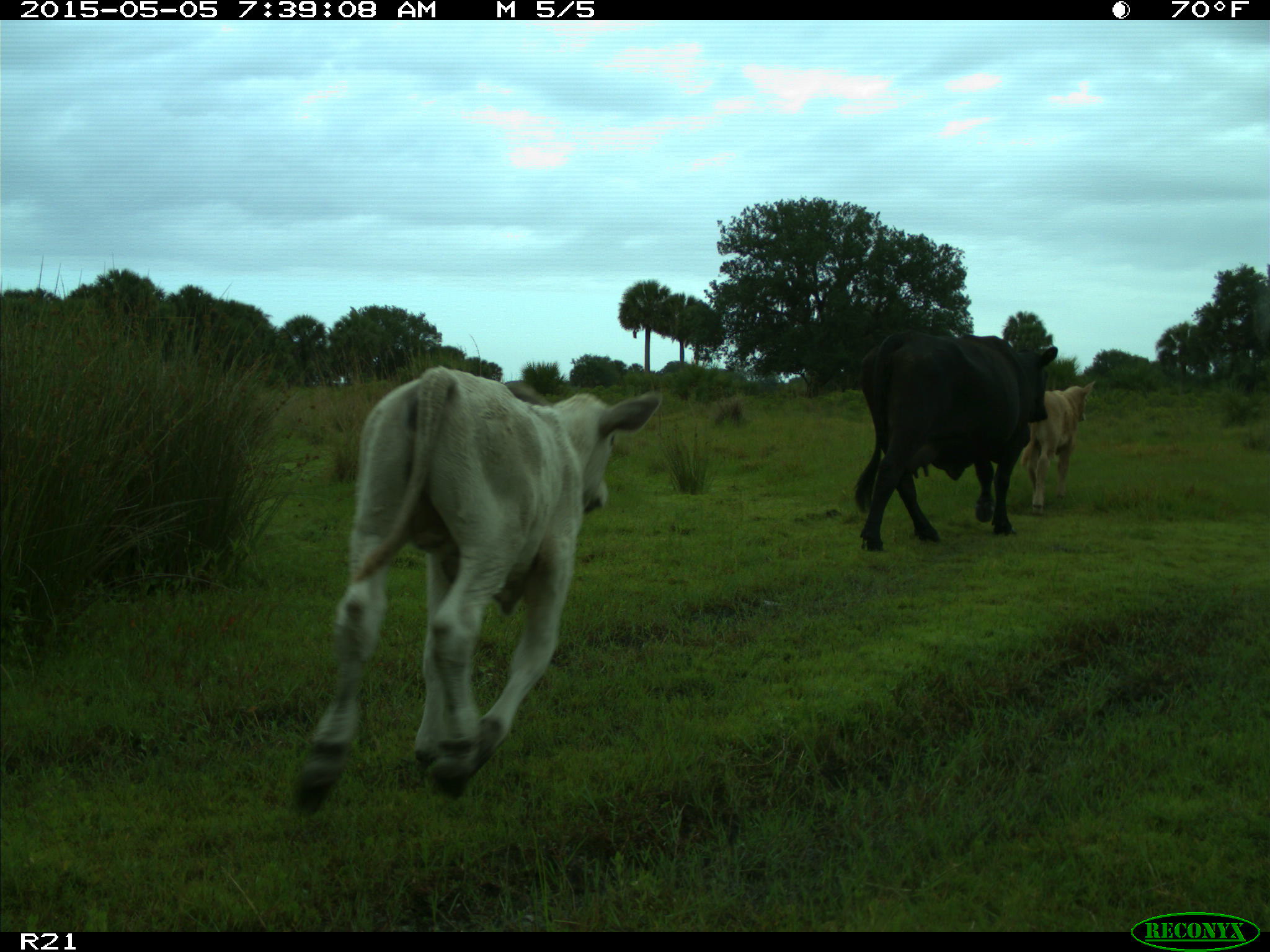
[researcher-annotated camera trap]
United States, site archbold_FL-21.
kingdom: Animalia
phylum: Chordata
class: Mammalia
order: Artiodactyla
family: Bovidae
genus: Bos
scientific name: Bos taurus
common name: domestic cow